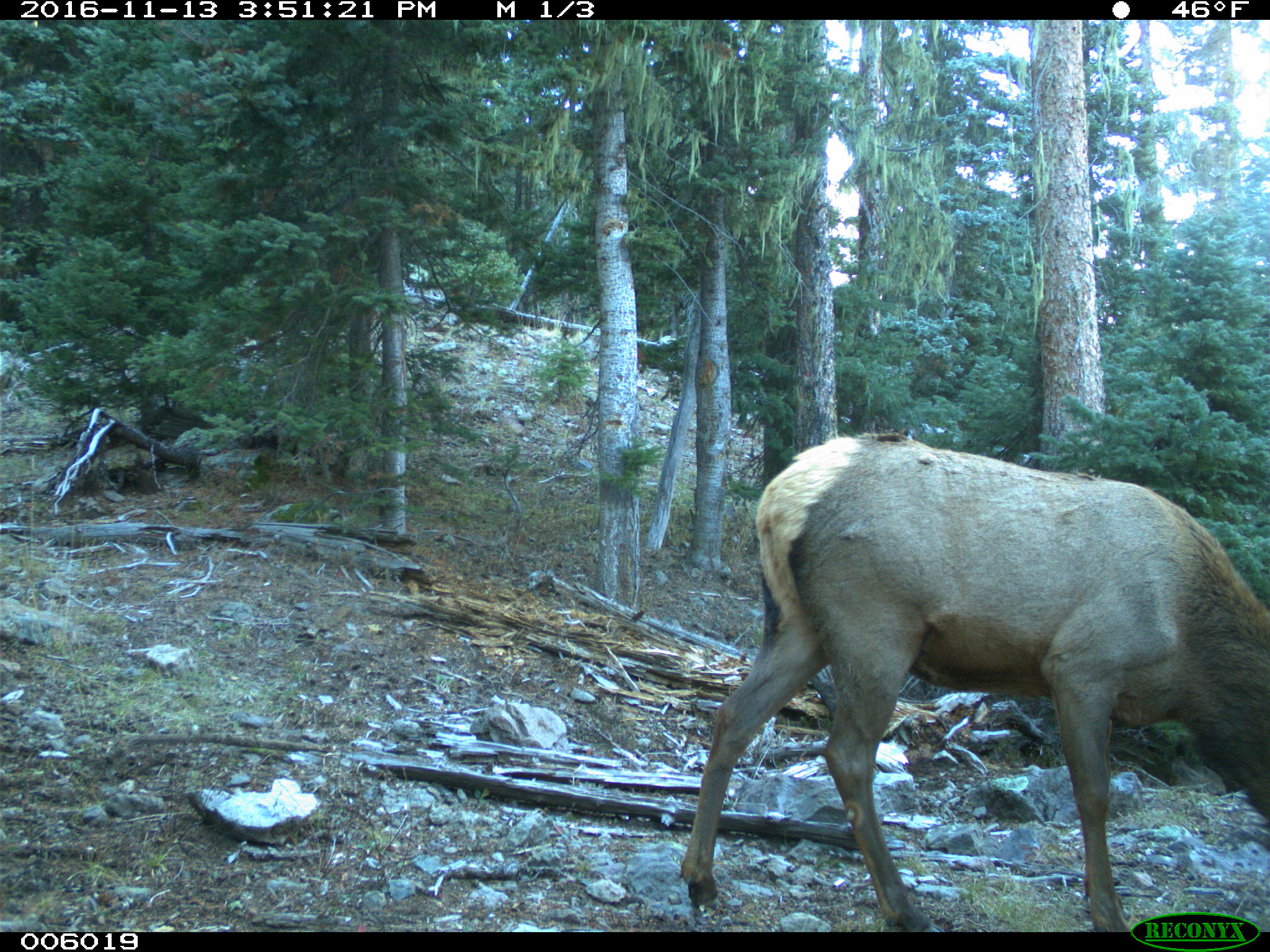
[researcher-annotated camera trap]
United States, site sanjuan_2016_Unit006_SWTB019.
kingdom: Animalia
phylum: Chordata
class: Mammalia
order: Artiodactyla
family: Cervidae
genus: Cervus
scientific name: Cervus elaphus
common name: red deer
Cervus elaphus (red deer).